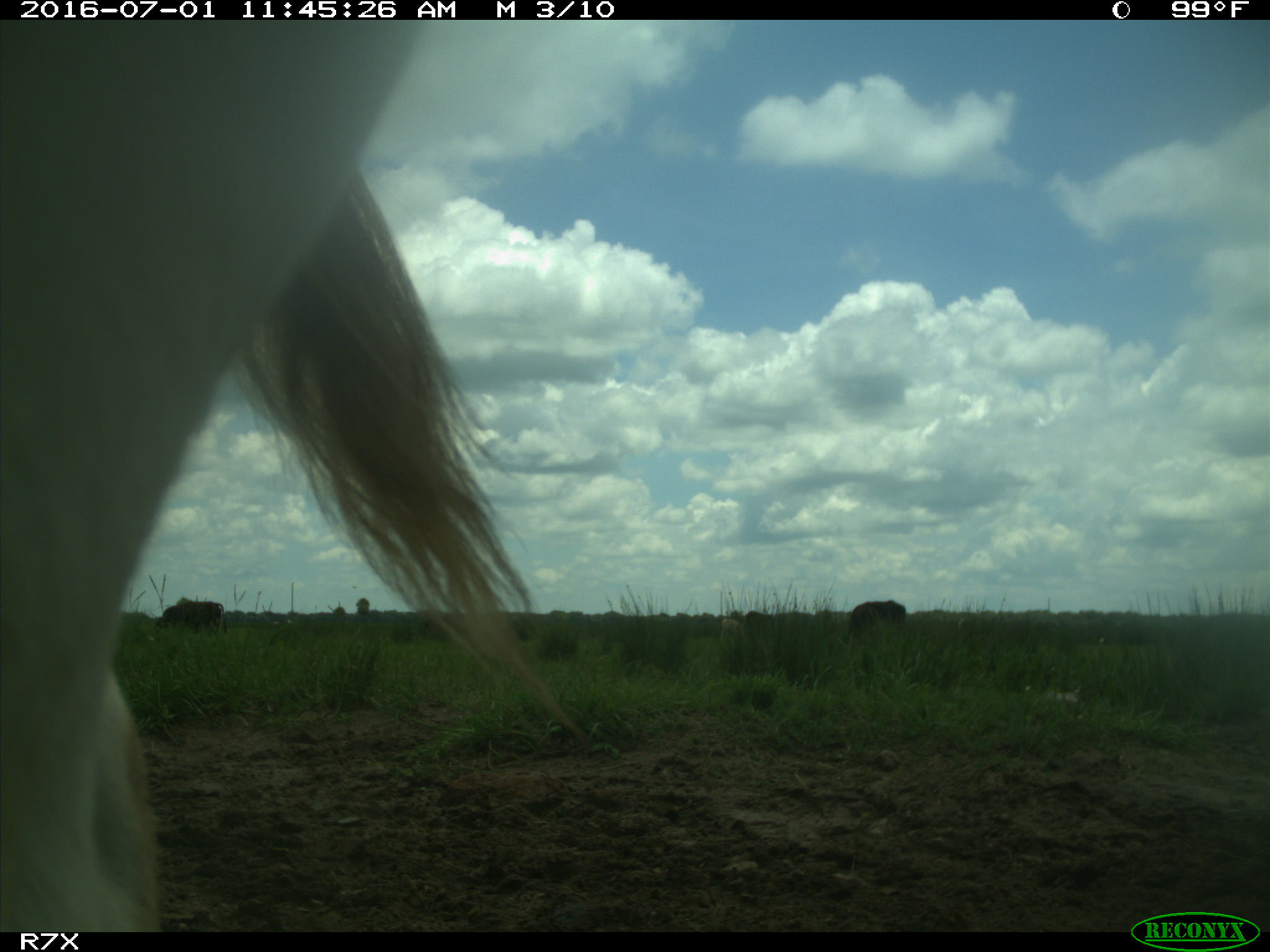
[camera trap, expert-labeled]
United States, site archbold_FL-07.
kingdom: Animalia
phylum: Chordata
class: Mammalia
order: Artiodactyla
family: Bovidae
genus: Bos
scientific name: Bos taurus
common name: domestic cow